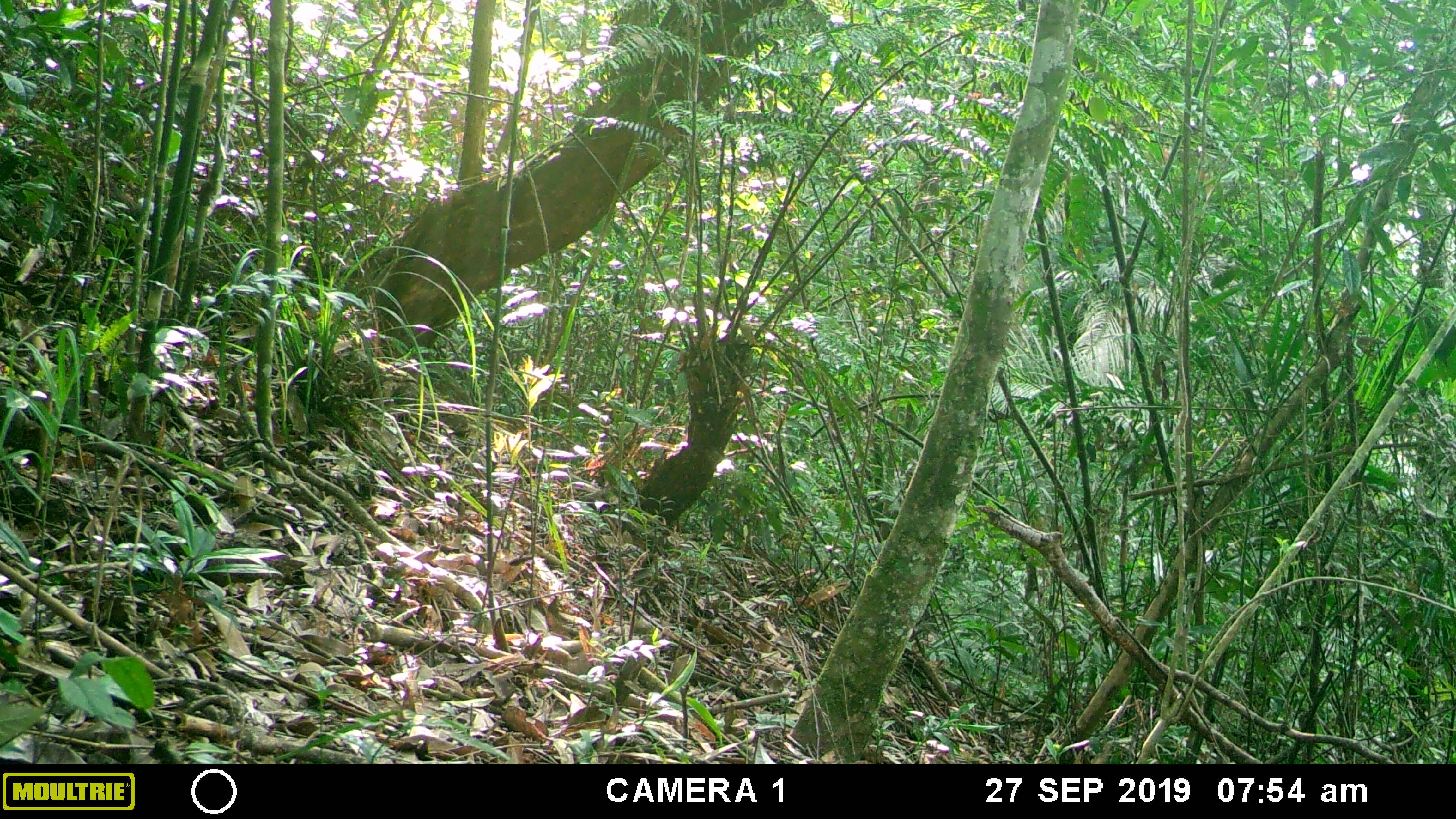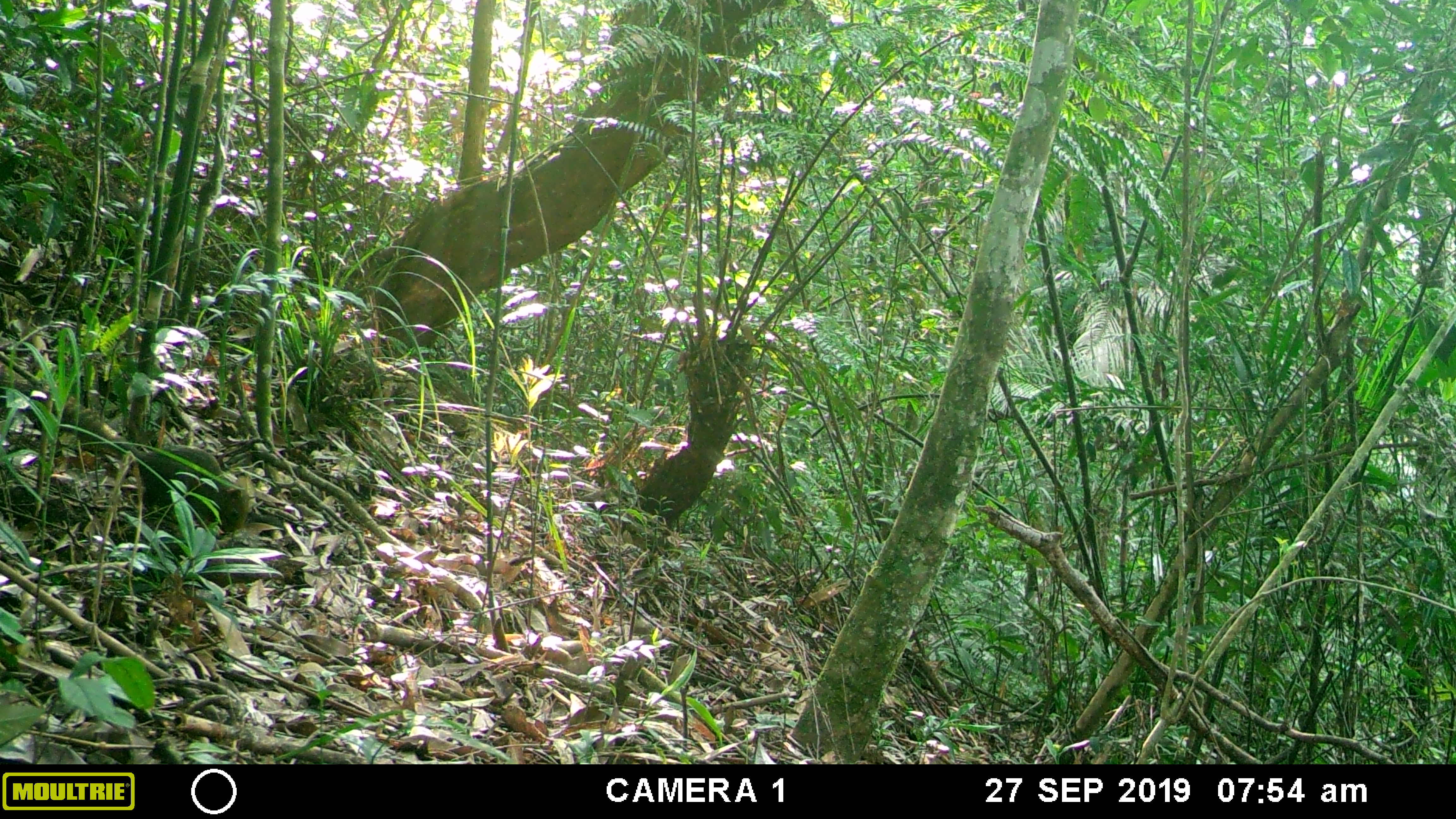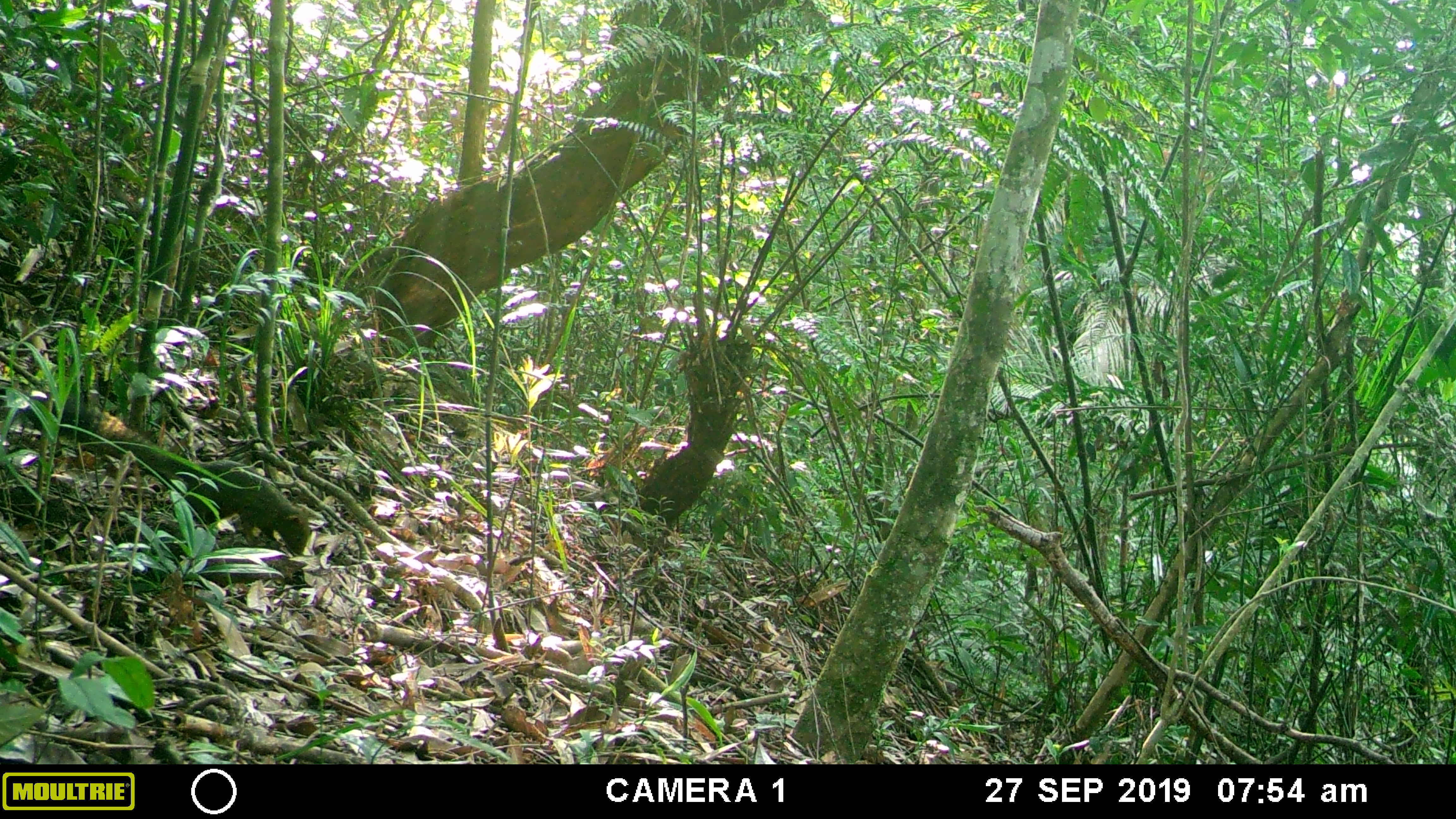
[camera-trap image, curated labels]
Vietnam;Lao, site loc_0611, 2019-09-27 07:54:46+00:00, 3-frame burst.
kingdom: Animalia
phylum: Chordata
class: Mammalia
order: Rodentia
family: Sciuridae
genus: Callosciurus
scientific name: Callosciurus erythraeus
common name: pallas's squirrel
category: pallass squirrel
Pallass squirrel (pallas's squirrel) (Callosciurus erythraeus). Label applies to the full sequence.